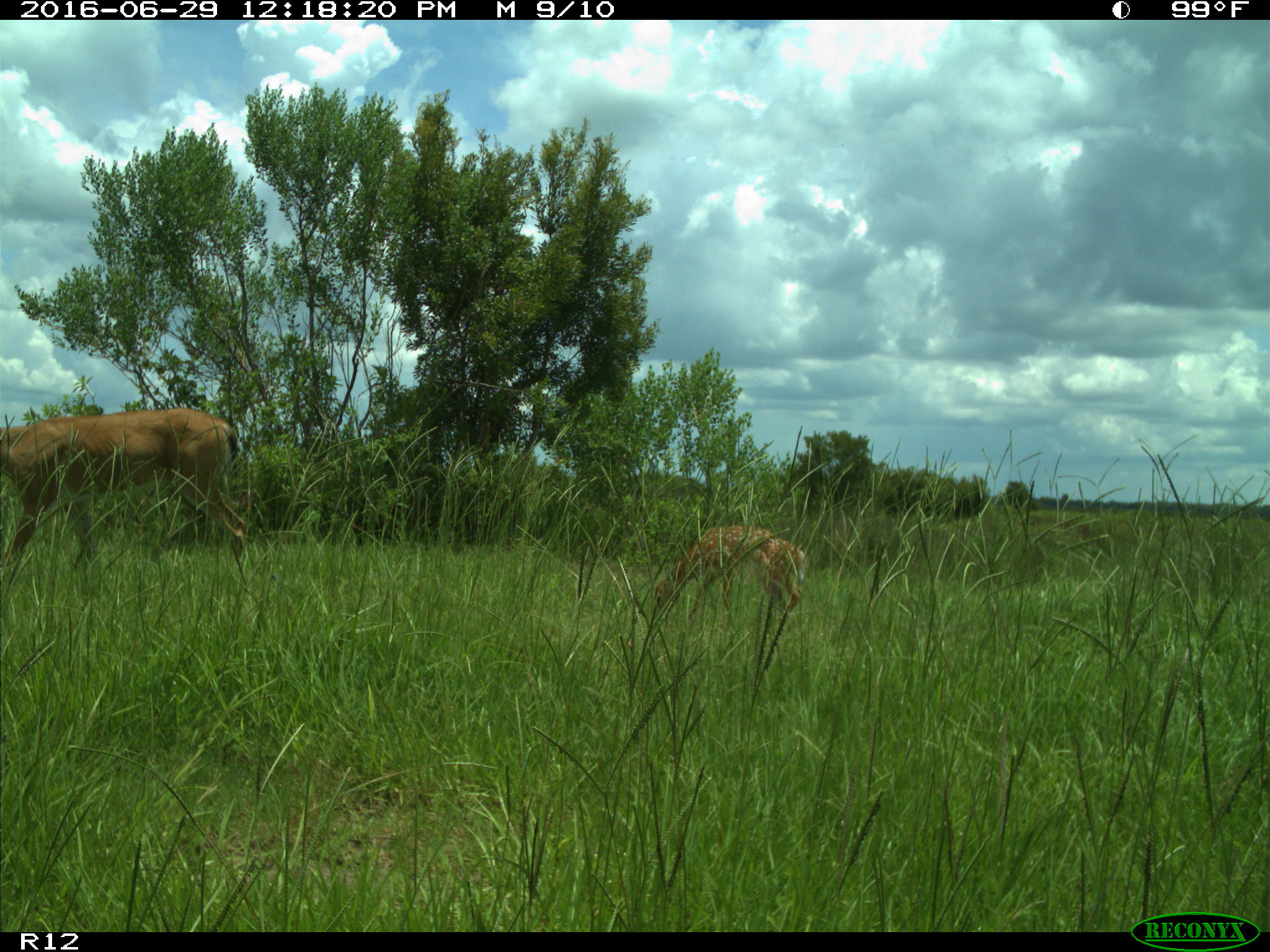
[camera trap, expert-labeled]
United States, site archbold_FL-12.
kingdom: Animalia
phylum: Chordata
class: Mammalia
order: Artiodactyla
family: Cervidae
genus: Odocoileus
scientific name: Odocoileus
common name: deer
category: unidentified deer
Unidentified deer (deer) (Odocoileus).